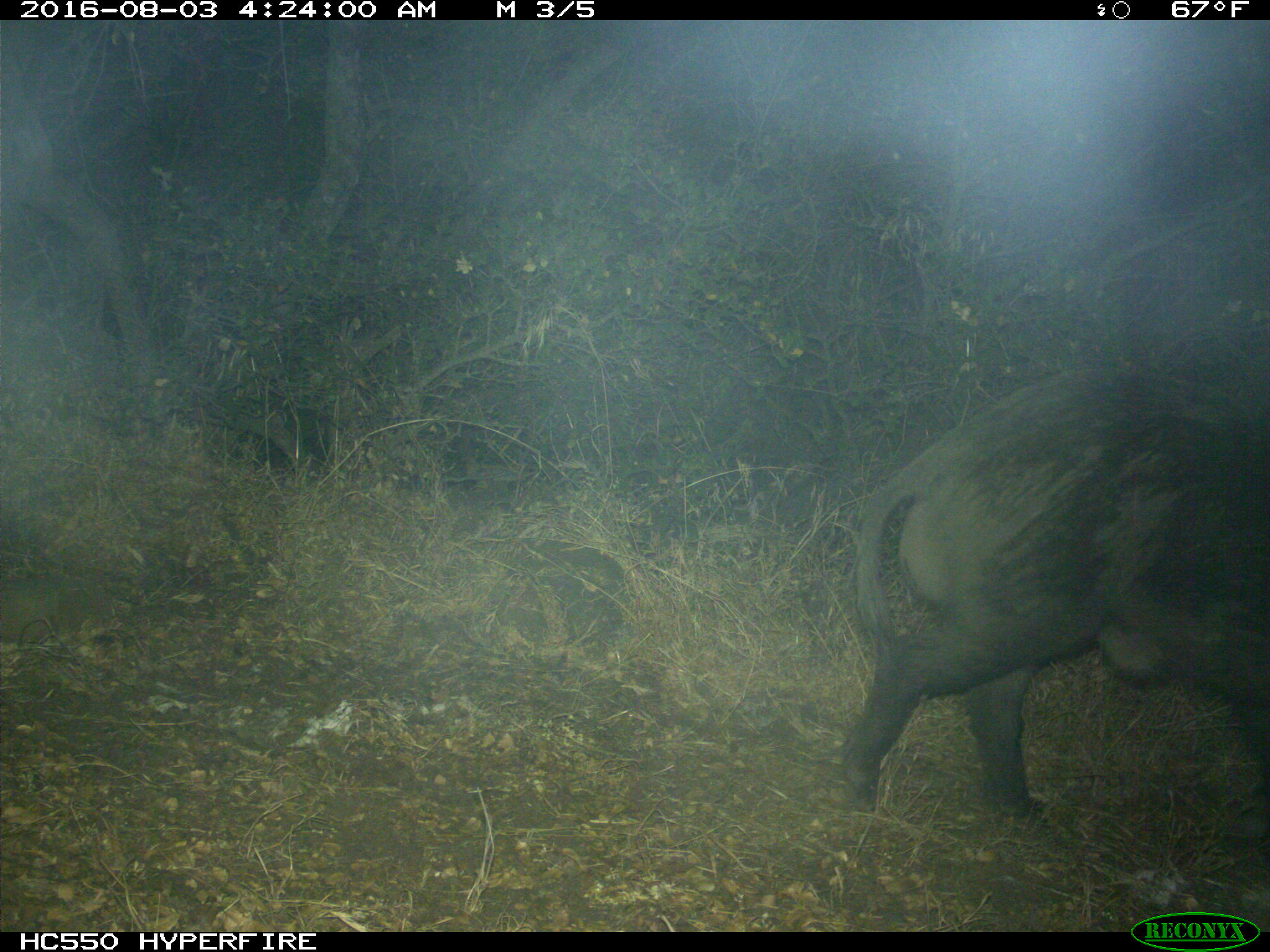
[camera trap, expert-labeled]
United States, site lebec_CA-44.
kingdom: Animalia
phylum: Chordata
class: Mammalia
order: Artiodactyla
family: Suidae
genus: Sus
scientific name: Sus scrofa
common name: wild boar